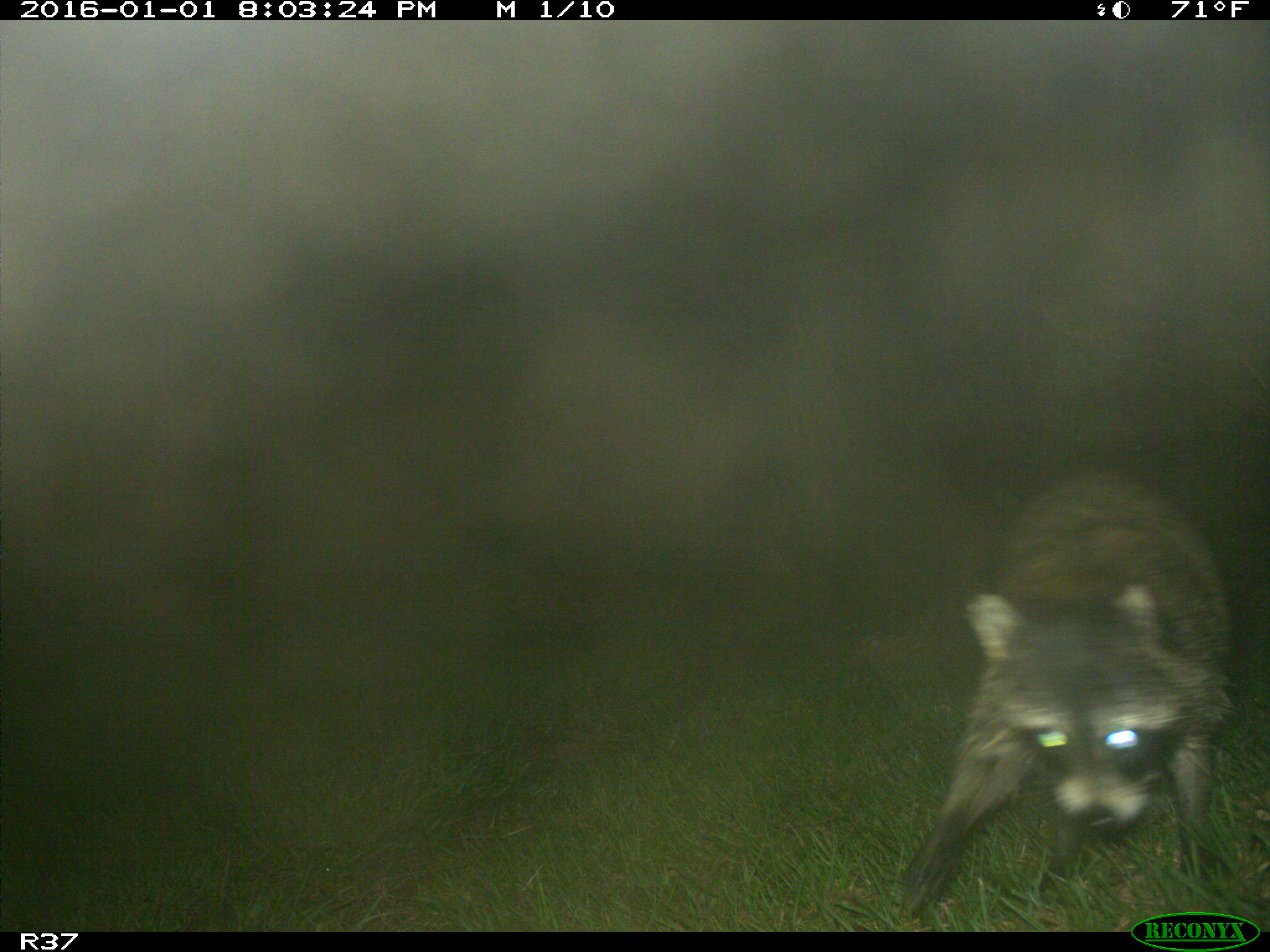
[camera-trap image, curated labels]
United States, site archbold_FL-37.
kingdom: Animalia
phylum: Chordata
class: Mammalia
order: Carnivora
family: Procyonidae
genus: Procyon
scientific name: Procyon lotor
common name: common raccoon